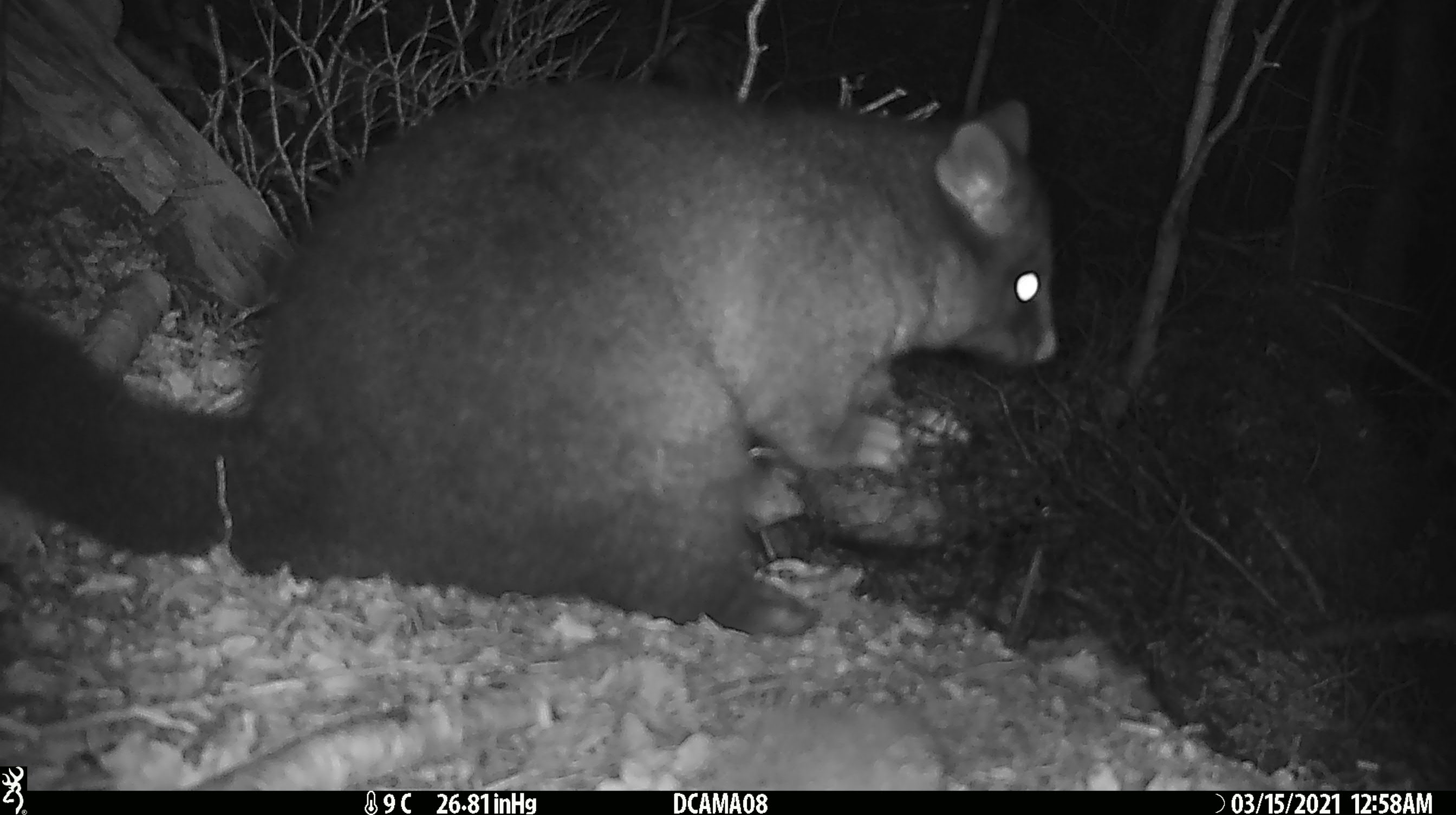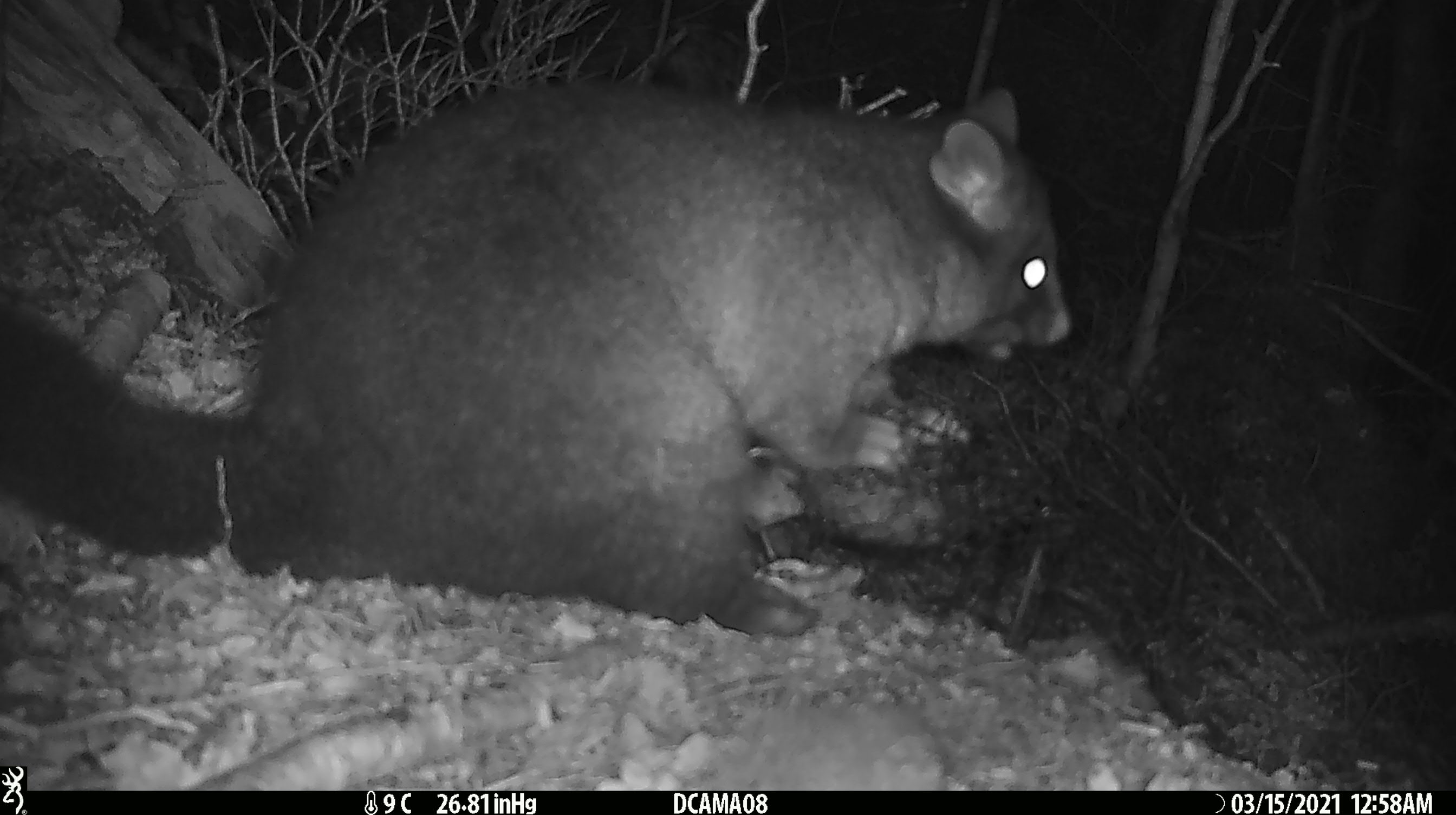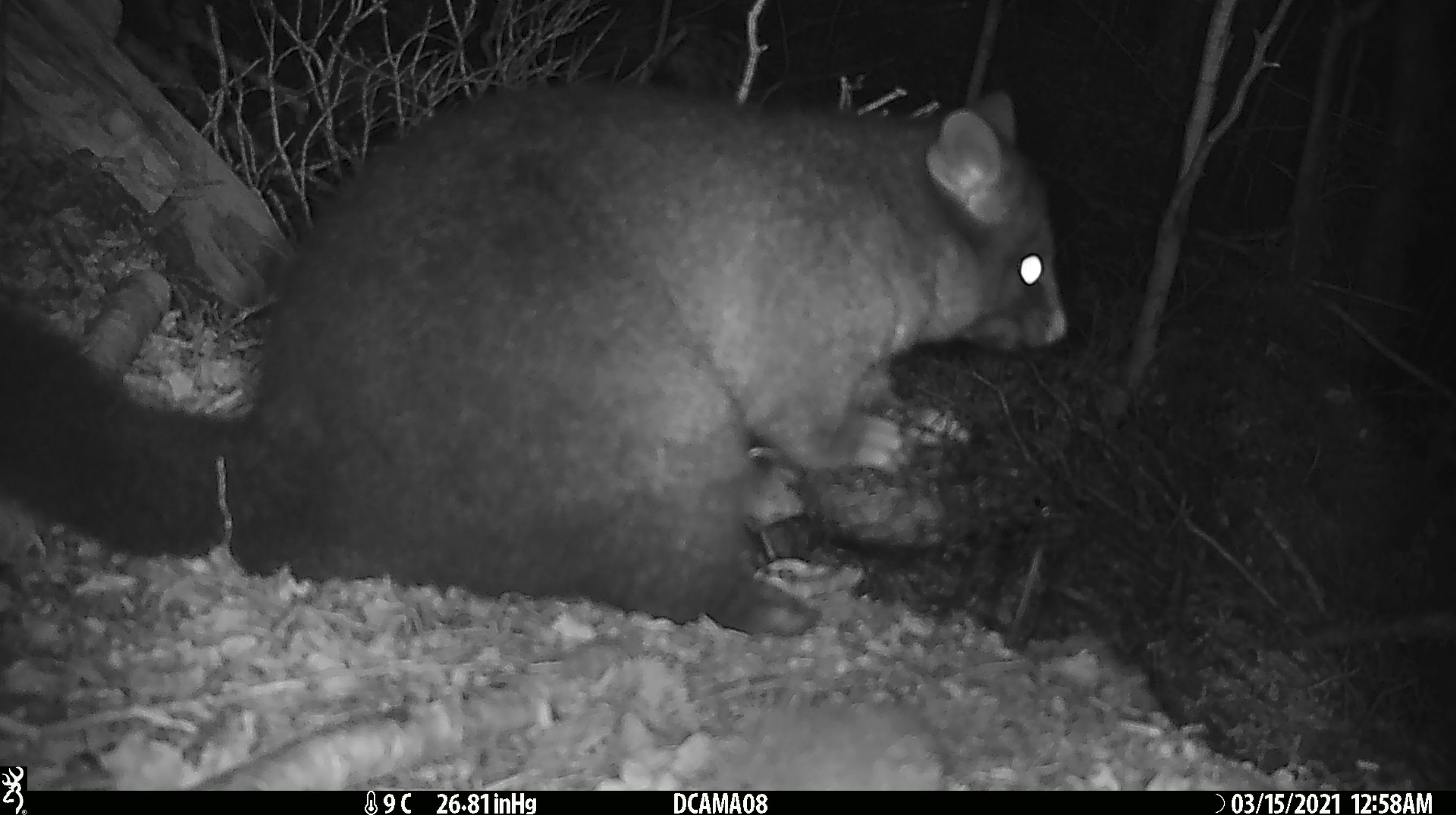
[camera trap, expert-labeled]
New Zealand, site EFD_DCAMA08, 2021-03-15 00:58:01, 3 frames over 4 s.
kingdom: Animalia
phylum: Chordata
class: Mammalia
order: Diprotodontia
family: Phalangeridae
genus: Trichosurus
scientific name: Trichosurus vulpecula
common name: common brushtail possum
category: possum